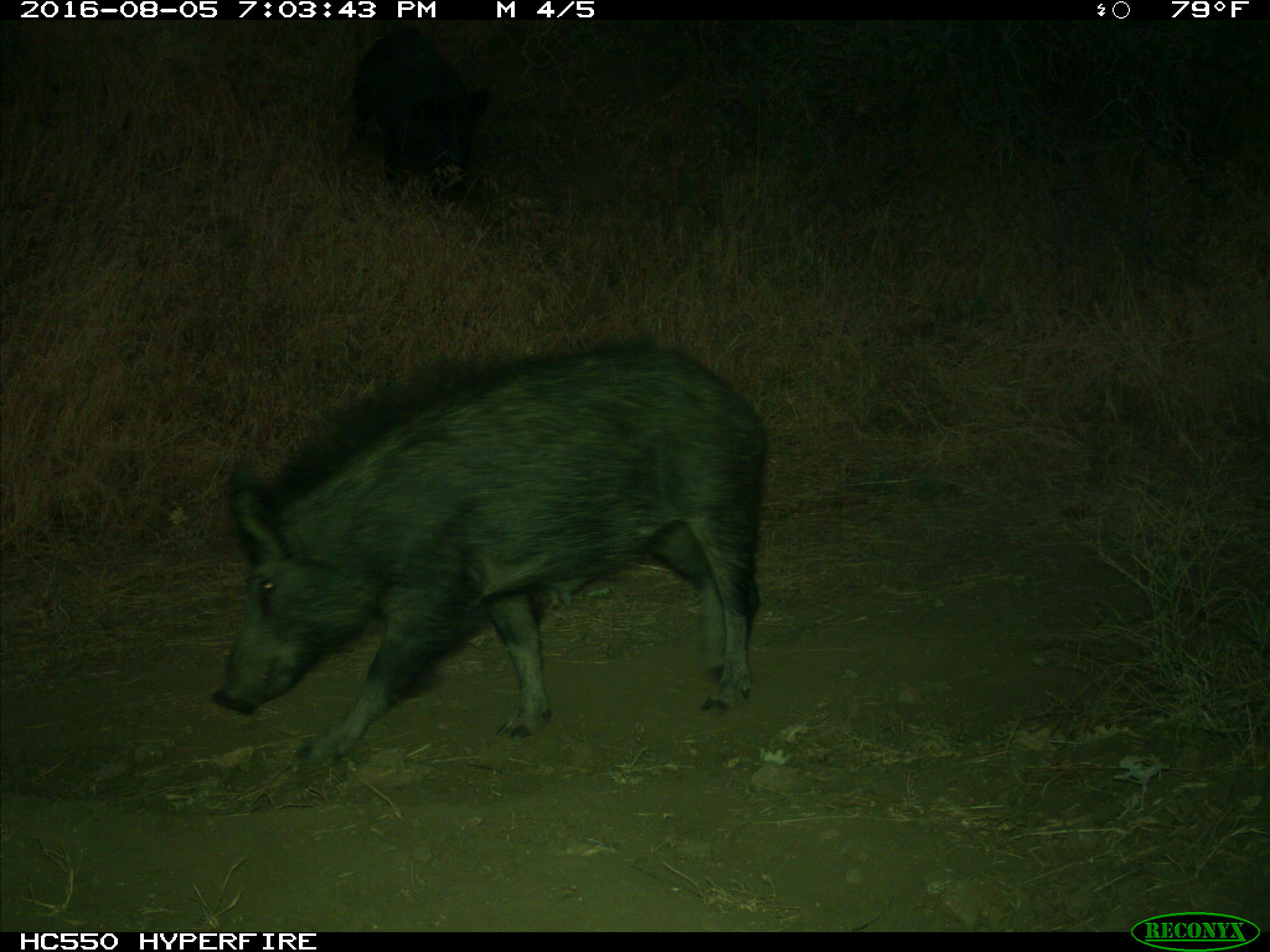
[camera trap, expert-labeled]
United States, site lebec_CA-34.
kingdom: Animalia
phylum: Chordata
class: Mammalia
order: Artiodactyla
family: Suidae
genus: Sus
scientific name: Sus scrofa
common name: wild boar